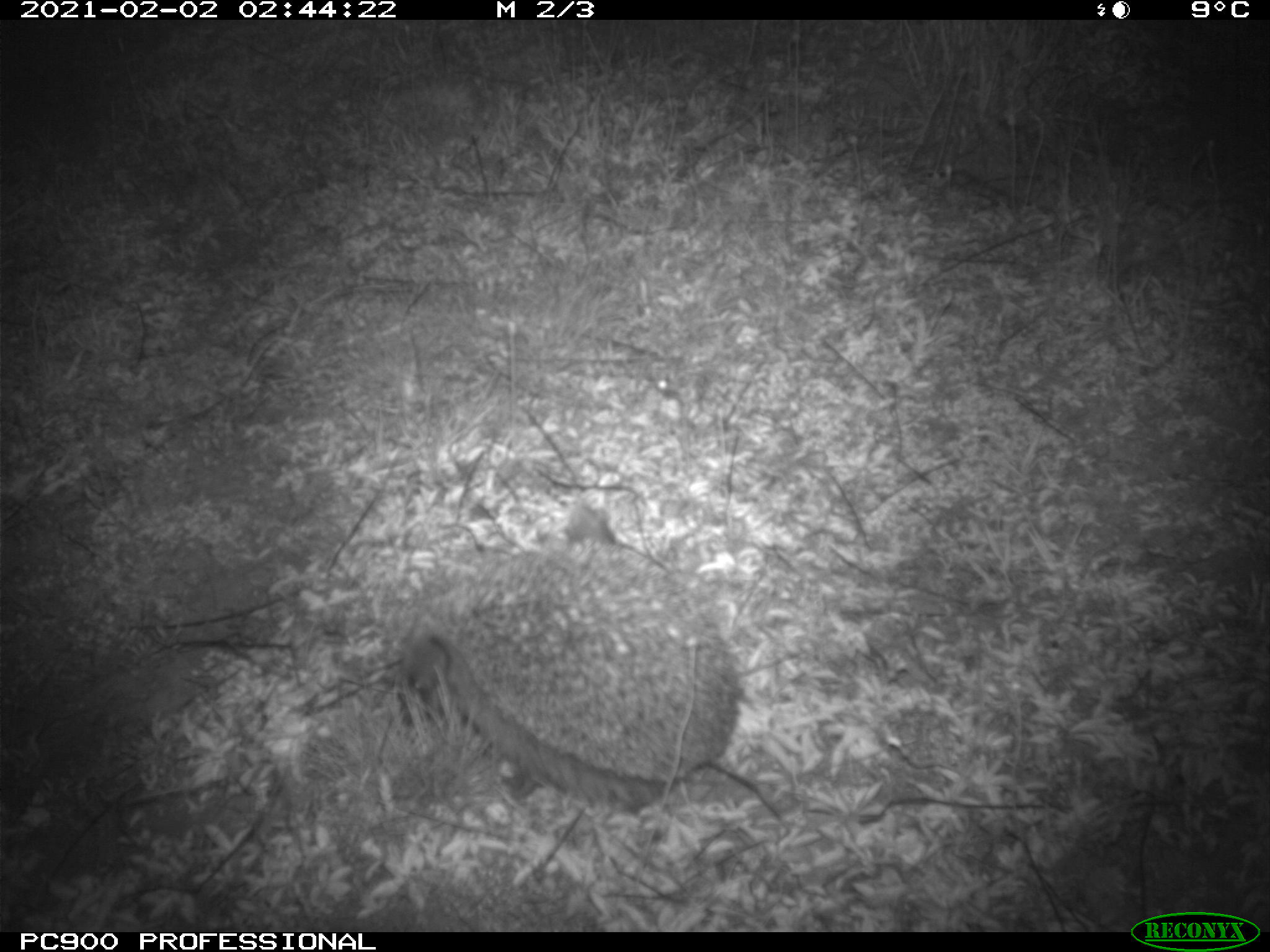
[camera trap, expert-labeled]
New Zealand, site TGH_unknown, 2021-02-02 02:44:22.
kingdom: Animalia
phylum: Chordata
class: Mammalia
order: Eulipotyphla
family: Erinaceidae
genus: Erinaceus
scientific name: Erinaceus europaeus europaeus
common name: european hedgehog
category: hedgehog